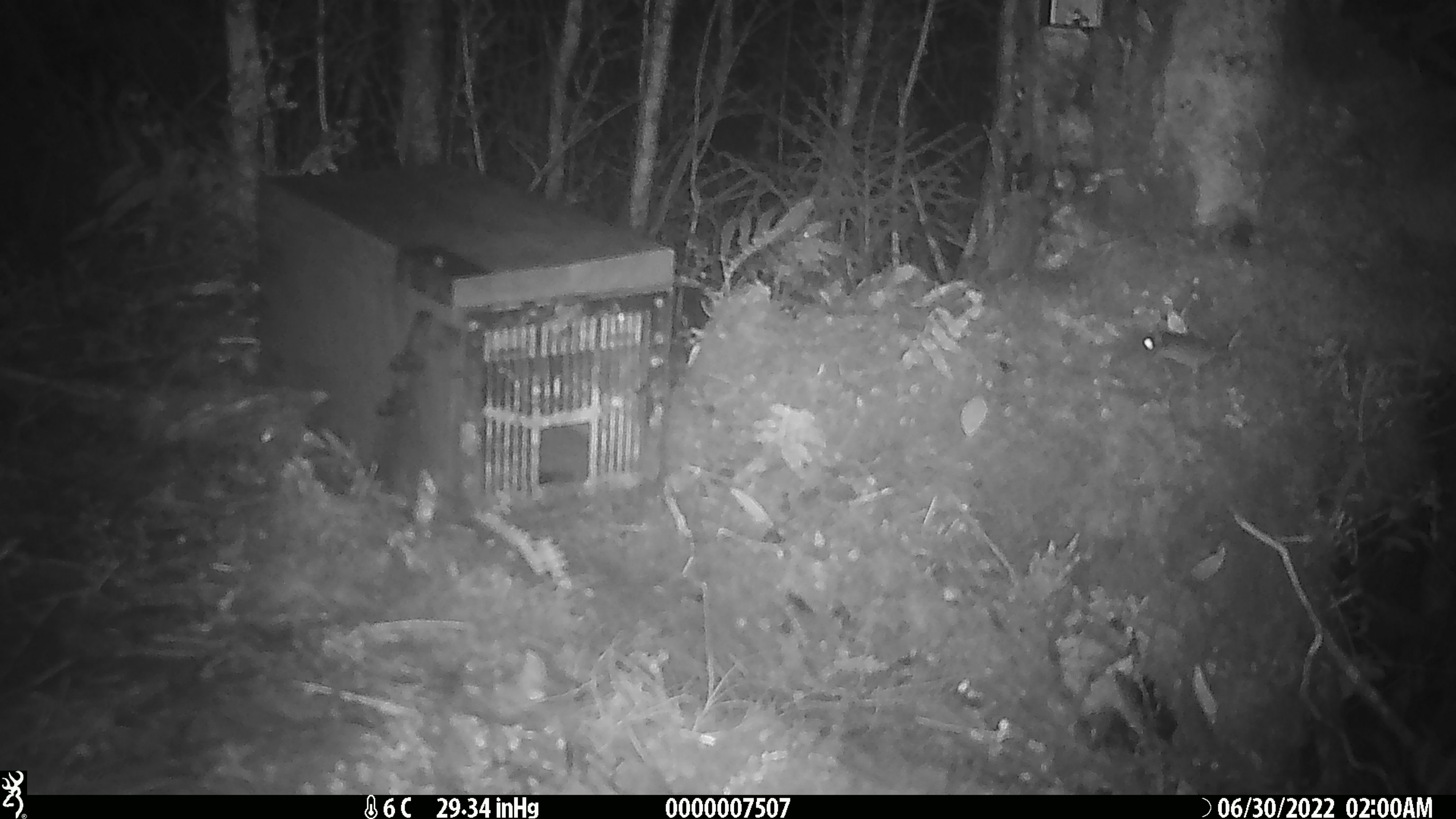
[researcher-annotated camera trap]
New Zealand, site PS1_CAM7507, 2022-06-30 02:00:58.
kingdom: Animalia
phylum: Chordata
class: Mammalia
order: Rodentia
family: Muridae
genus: Mus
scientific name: Mus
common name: mouse